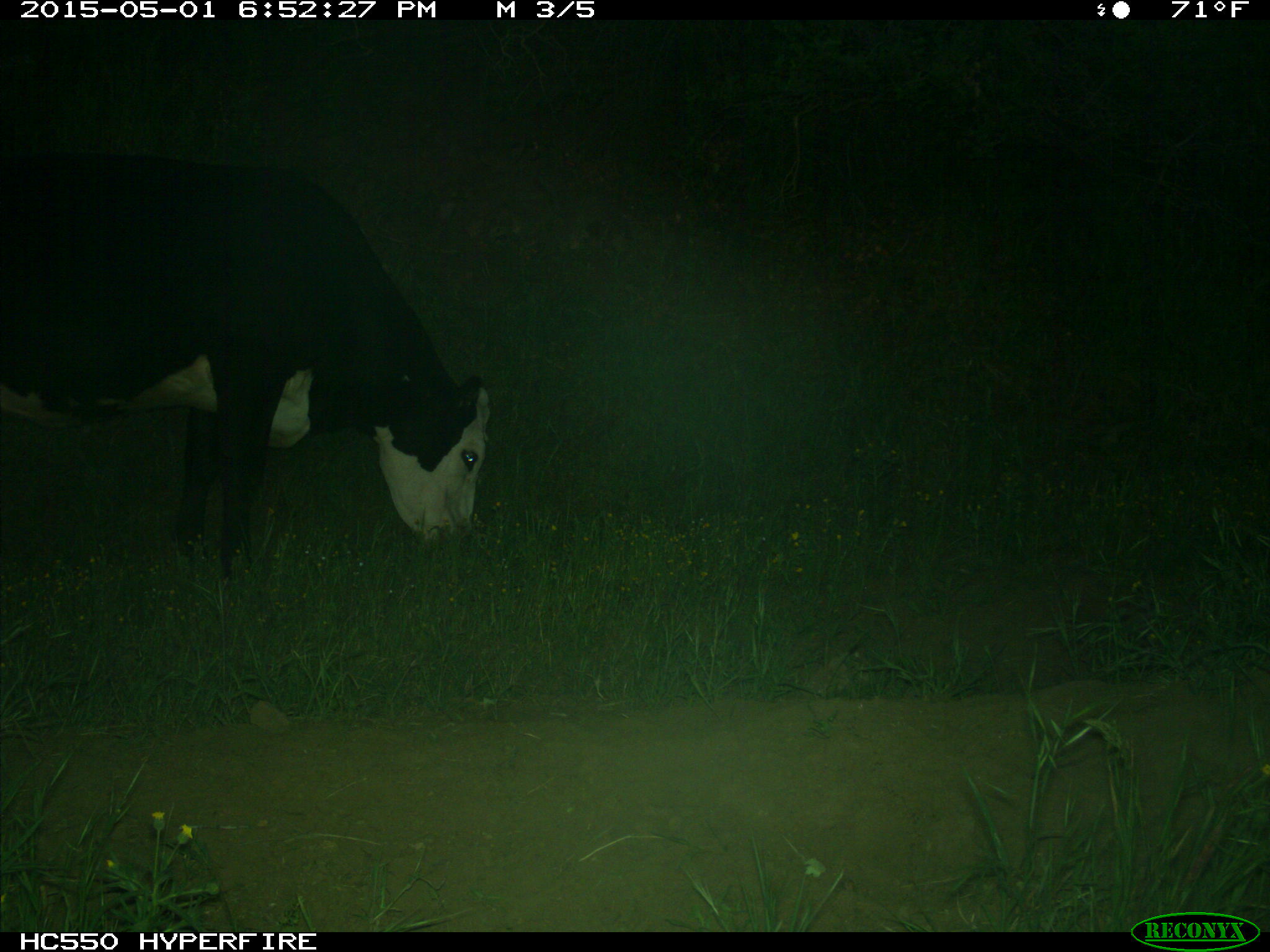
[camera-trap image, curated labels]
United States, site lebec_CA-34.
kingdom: Animalia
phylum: Chordata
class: Mammalia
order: Artiodactyla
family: Bovidae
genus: Bos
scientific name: Bos taurus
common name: domestic cow